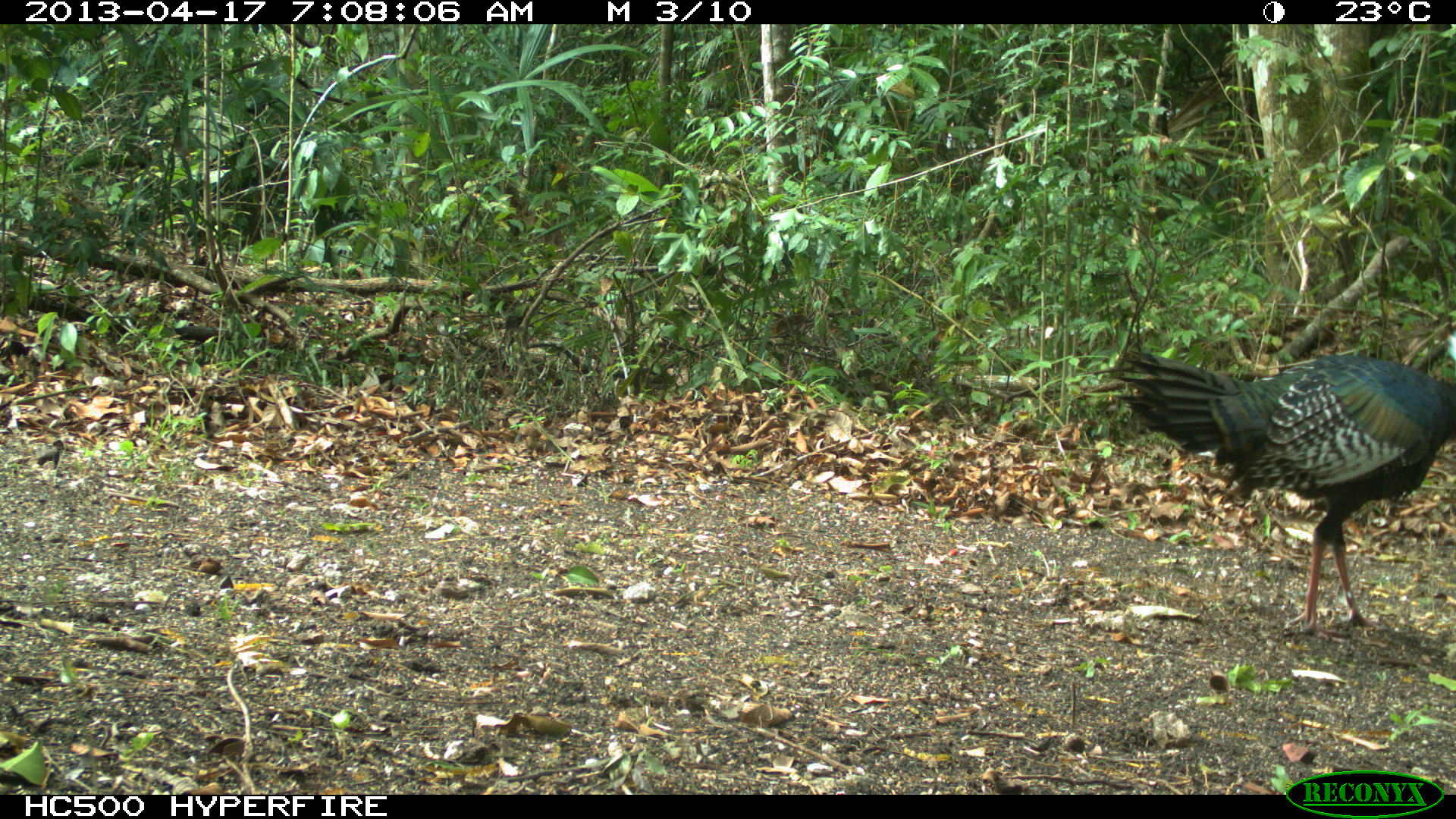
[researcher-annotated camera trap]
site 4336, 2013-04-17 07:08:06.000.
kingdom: Animalia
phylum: Chordata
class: Aves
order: Galliformes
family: Phasianidae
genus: Meleagris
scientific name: Meleagris ocellata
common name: ocellated turkey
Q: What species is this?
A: Meleagris ocellata (ocellated turkey).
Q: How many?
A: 1.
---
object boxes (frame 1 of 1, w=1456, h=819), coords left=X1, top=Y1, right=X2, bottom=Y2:
meleagris ocellata: left=1111, top=349, right=1456, bottom=636